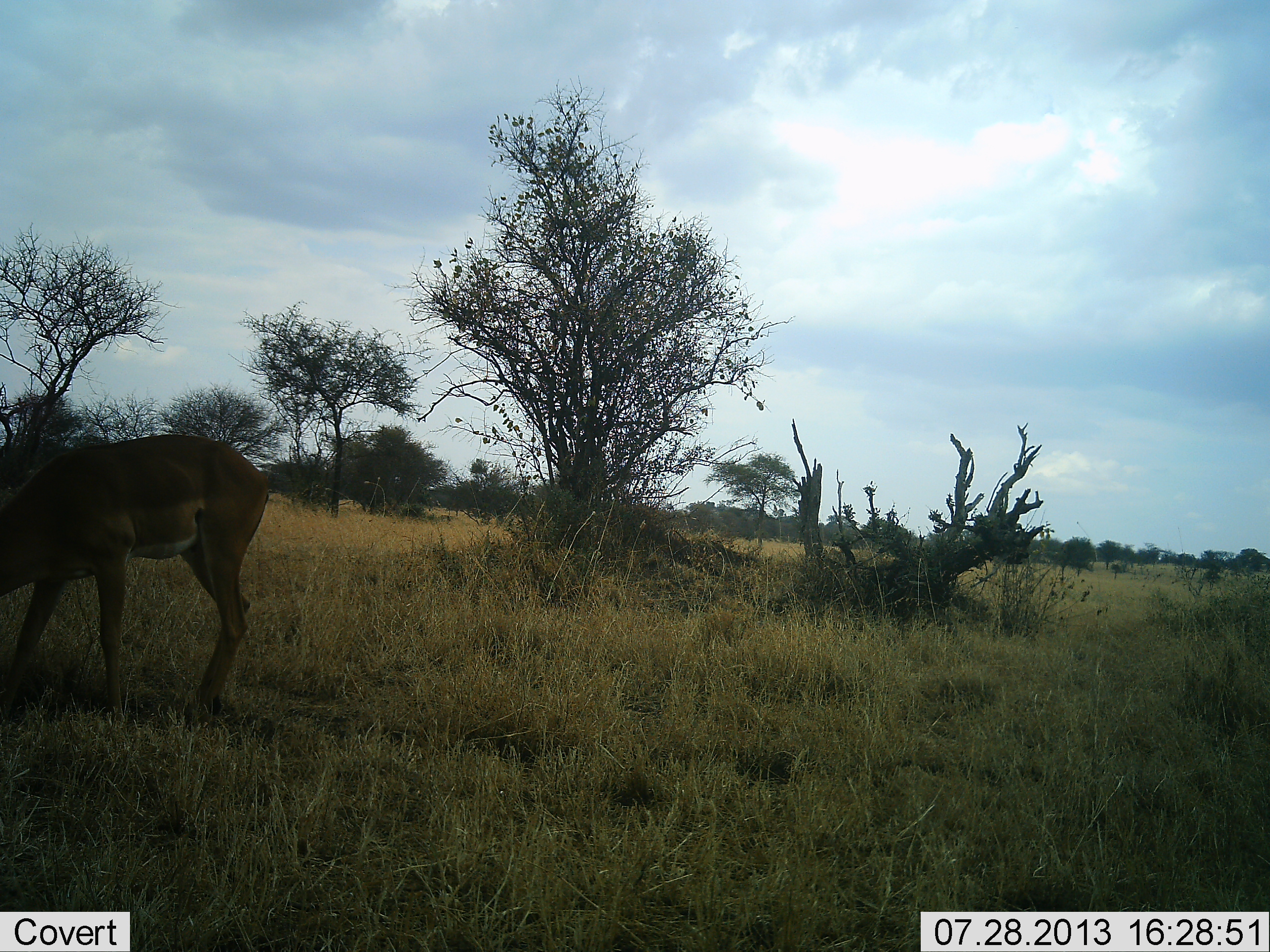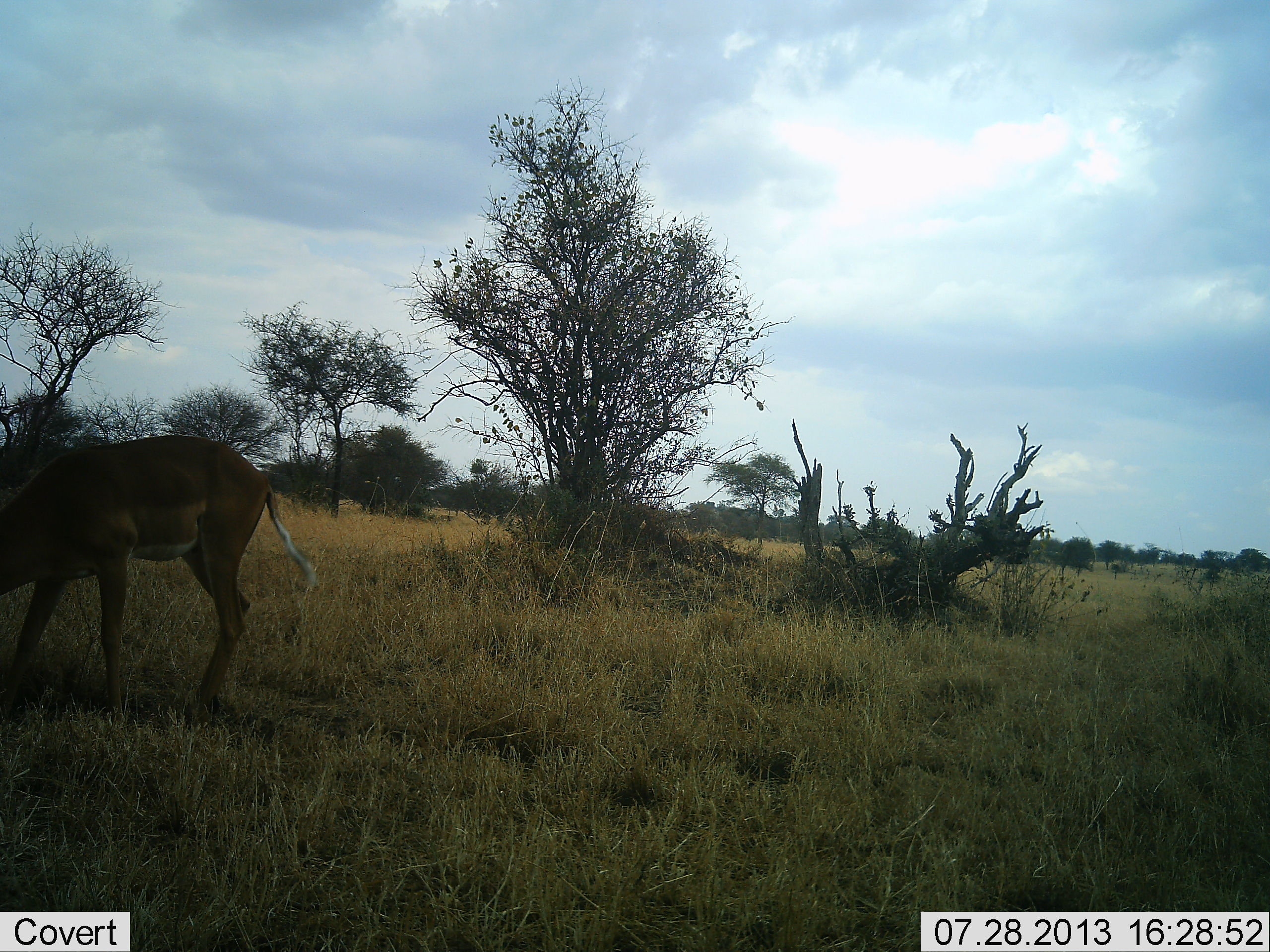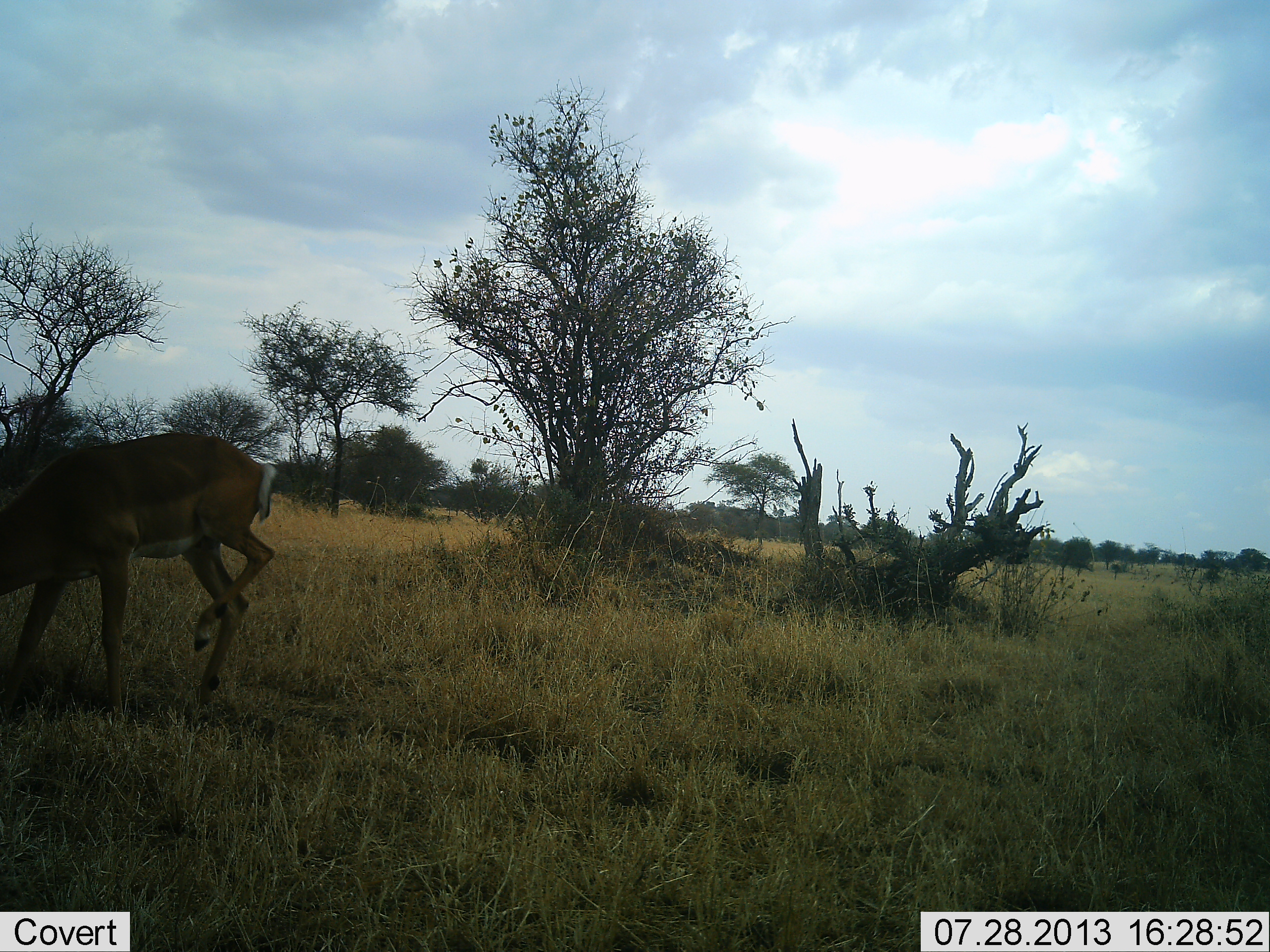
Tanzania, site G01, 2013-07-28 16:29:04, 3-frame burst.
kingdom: Animalia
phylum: Chordata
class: Mammalia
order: Artiodactyla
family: Bovidae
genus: Aepyceros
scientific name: Aepyceros melampus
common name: impala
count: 1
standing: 48%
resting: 0%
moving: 4%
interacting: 0%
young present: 0%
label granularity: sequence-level